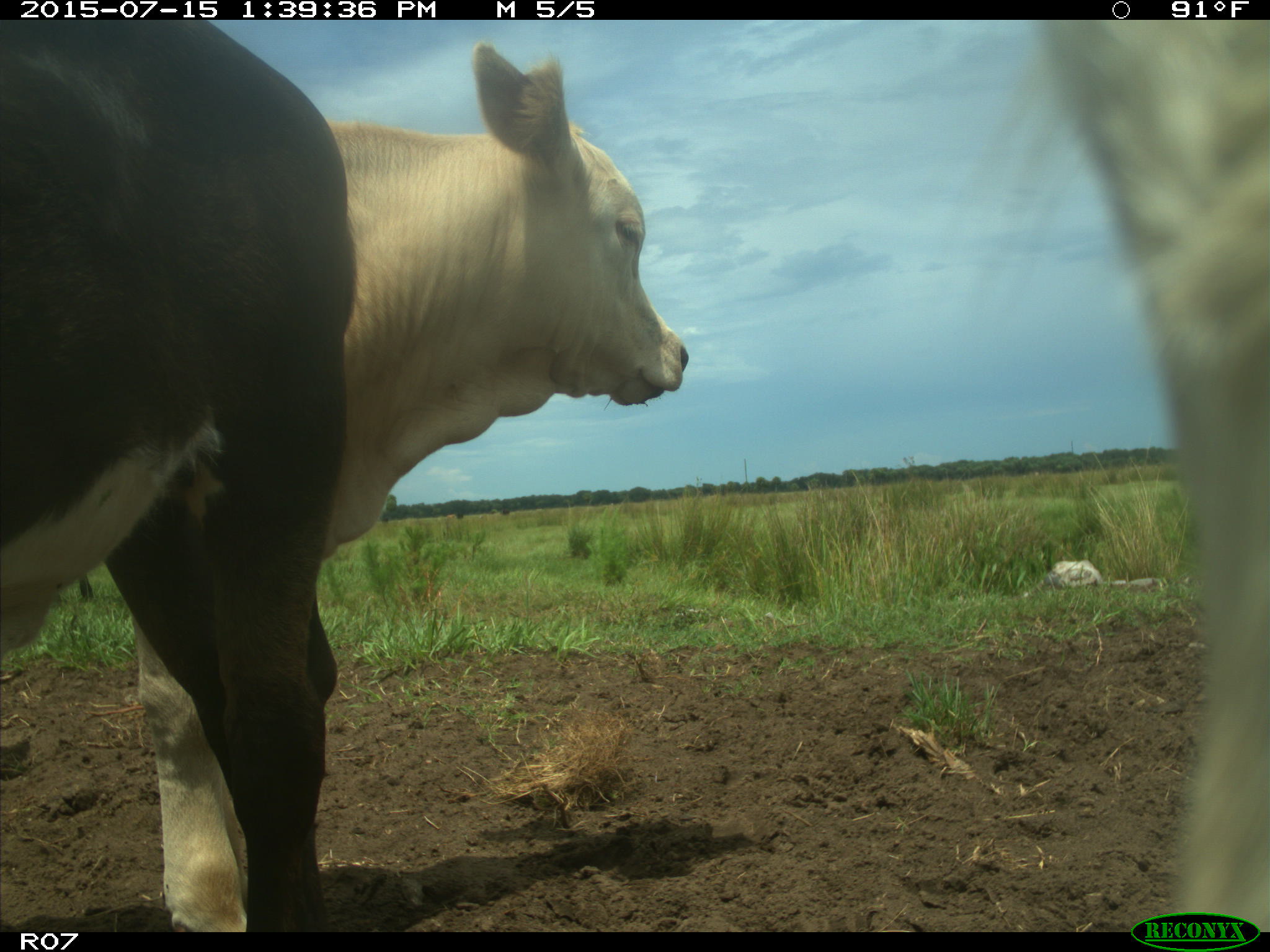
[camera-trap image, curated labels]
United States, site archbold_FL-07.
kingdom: Animalia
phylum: Chordata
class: Mammalia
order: Artiodactyla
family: Bovidae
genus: Bos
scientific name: Bos taurus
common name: domestic cow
Bos taurus (domestic cow).